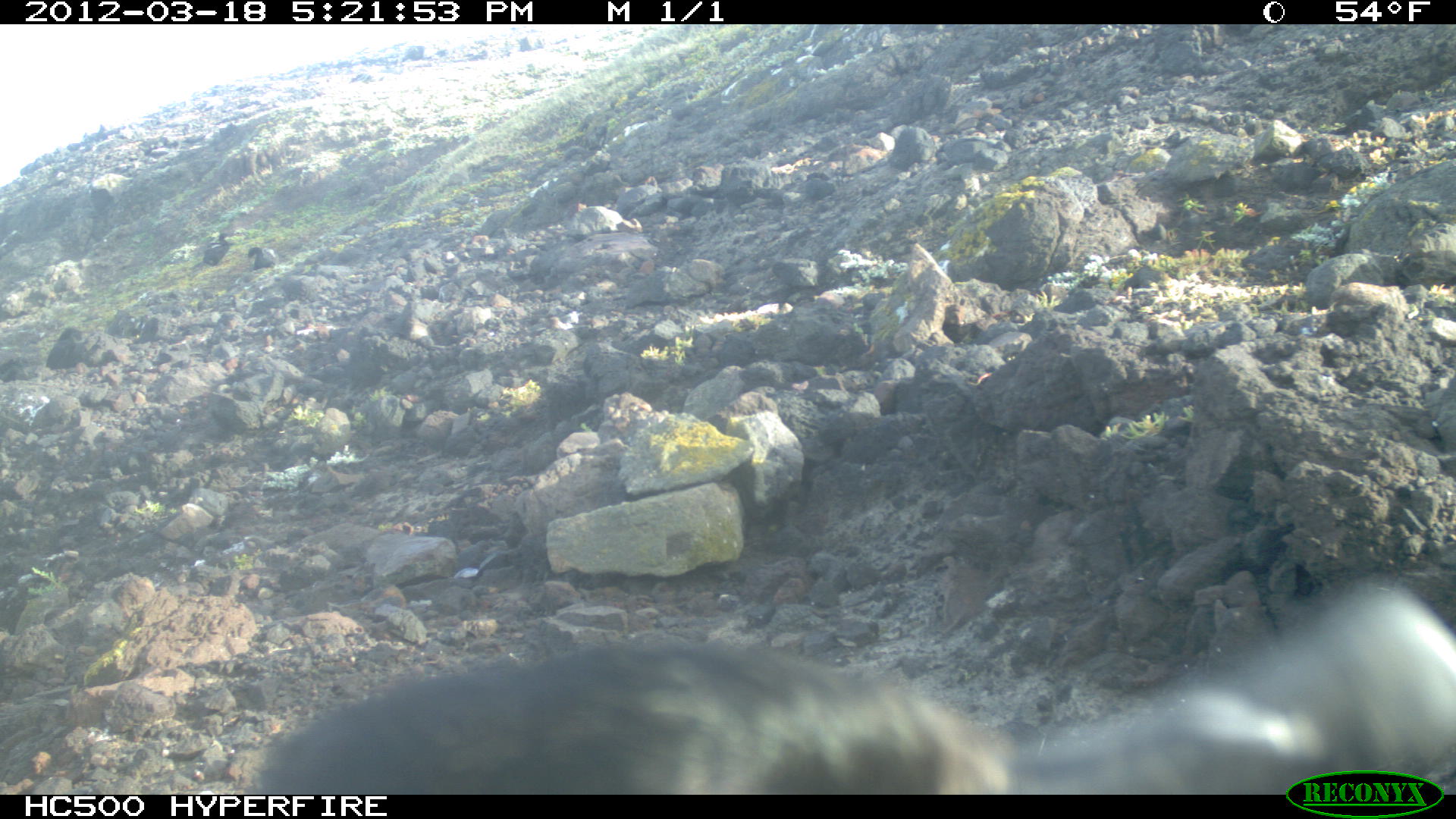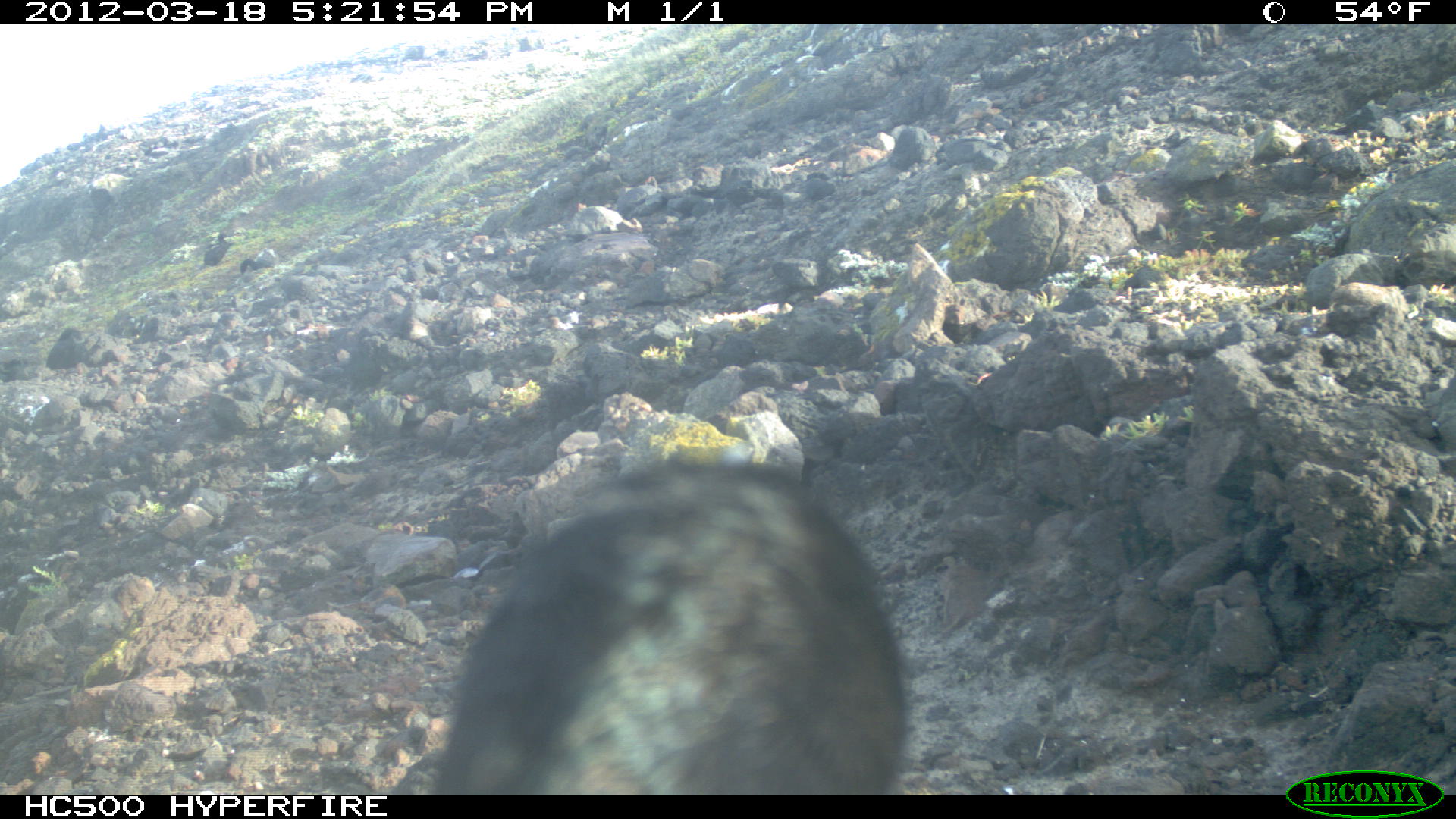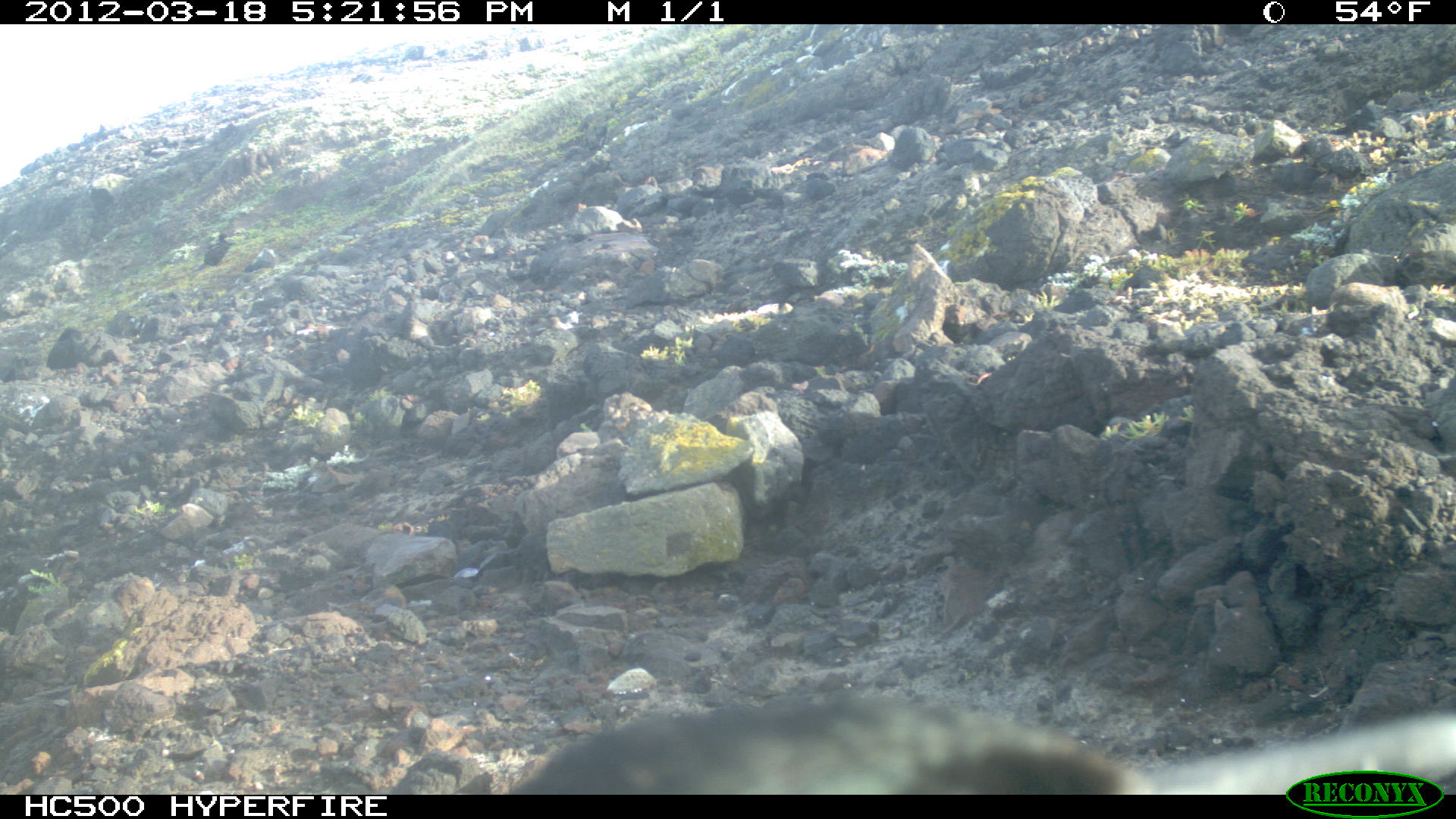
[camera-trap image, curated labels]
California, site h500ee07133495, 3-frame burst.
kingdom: Animalia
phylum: Chordata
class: Aves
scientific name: Aves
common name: bird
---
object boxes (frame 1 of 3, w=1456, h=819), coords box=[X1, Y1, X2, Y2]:
bird: box=[244, 575, 1451, 792]; box=[189, 231, 243, 275]; box=[46, 323, 91, 370]; box=[239, 246, 279, 271]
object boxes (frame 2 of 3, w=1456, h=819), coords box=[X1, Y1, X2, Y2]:
bird: box=[441, 453, 908, 797]; box=[46, 325, 87, 369]; box=[202, 230, 231, 267]; box=[240, 254, 278, 278]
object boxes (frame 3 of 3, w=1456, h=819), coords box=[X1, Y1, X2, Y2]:
bird: box=[501, 689, 1455, 794]; box=[203, 233, 231, 265]